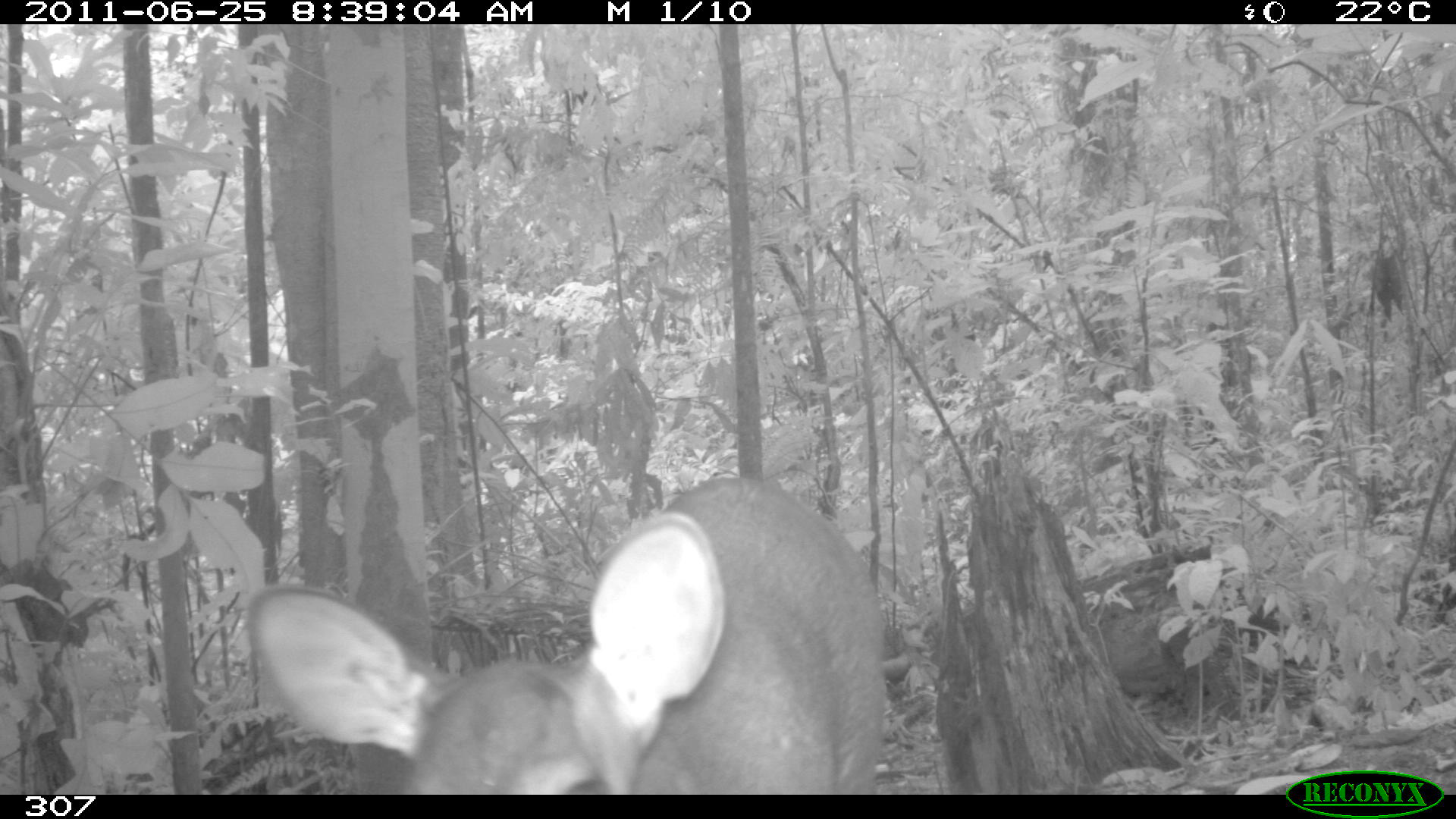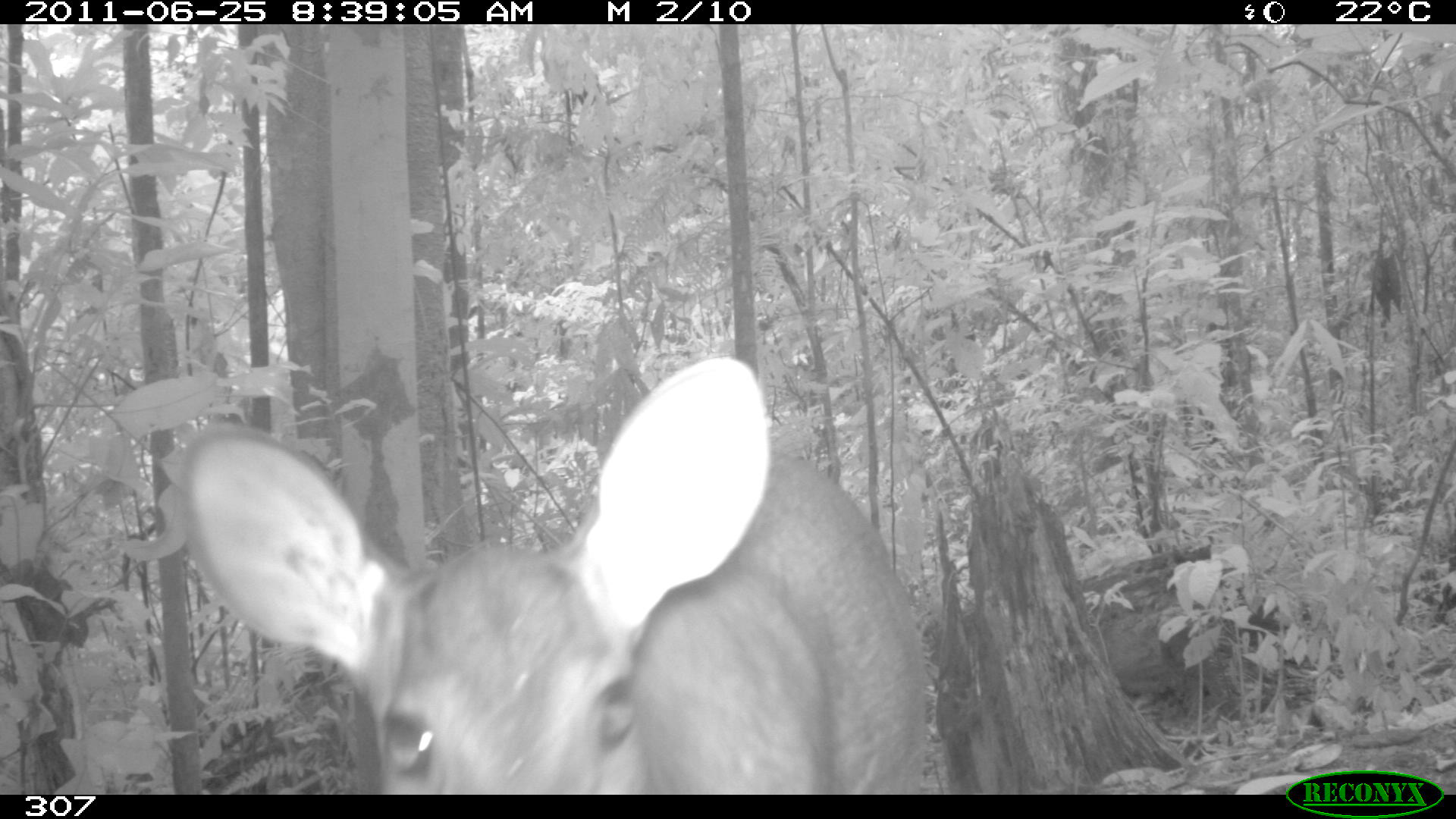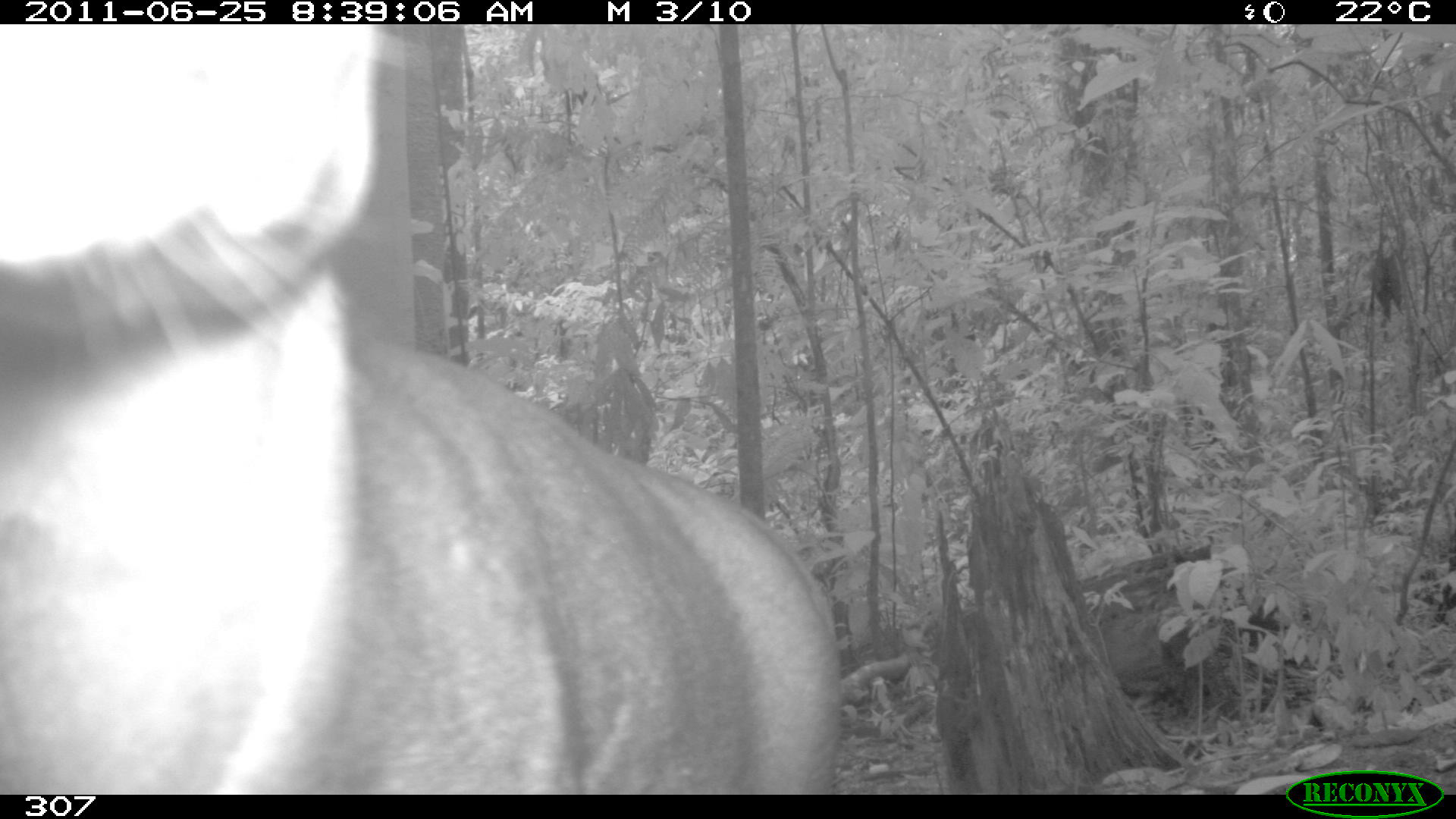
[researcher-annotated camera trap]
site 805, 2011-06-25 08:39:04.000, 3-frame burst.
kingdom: Animalia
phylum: Chordata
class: Mammalia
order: Artiodactyla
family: Cervidae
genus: Mazama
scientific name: Mazama gouazoubira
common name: gray brocket